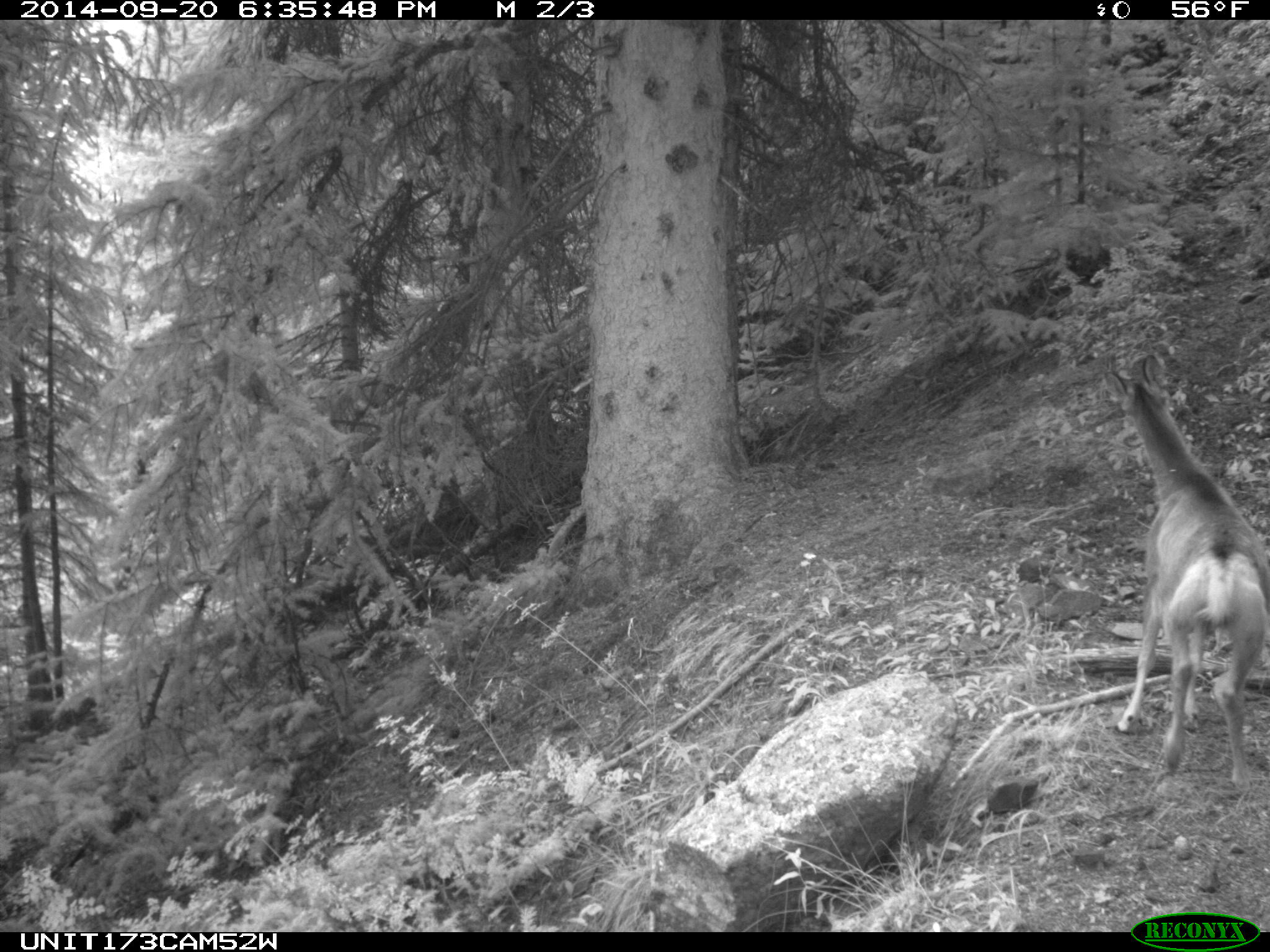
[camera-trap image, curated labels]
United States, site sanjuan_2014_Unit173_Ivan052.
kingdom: Animalia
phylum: Chordata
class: Mammalia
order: Artiodactyla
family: Cervidae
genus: Odocoileus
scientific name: Odocoileus hemionus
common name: mule deer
Odocoileus hemionus (mule deer).